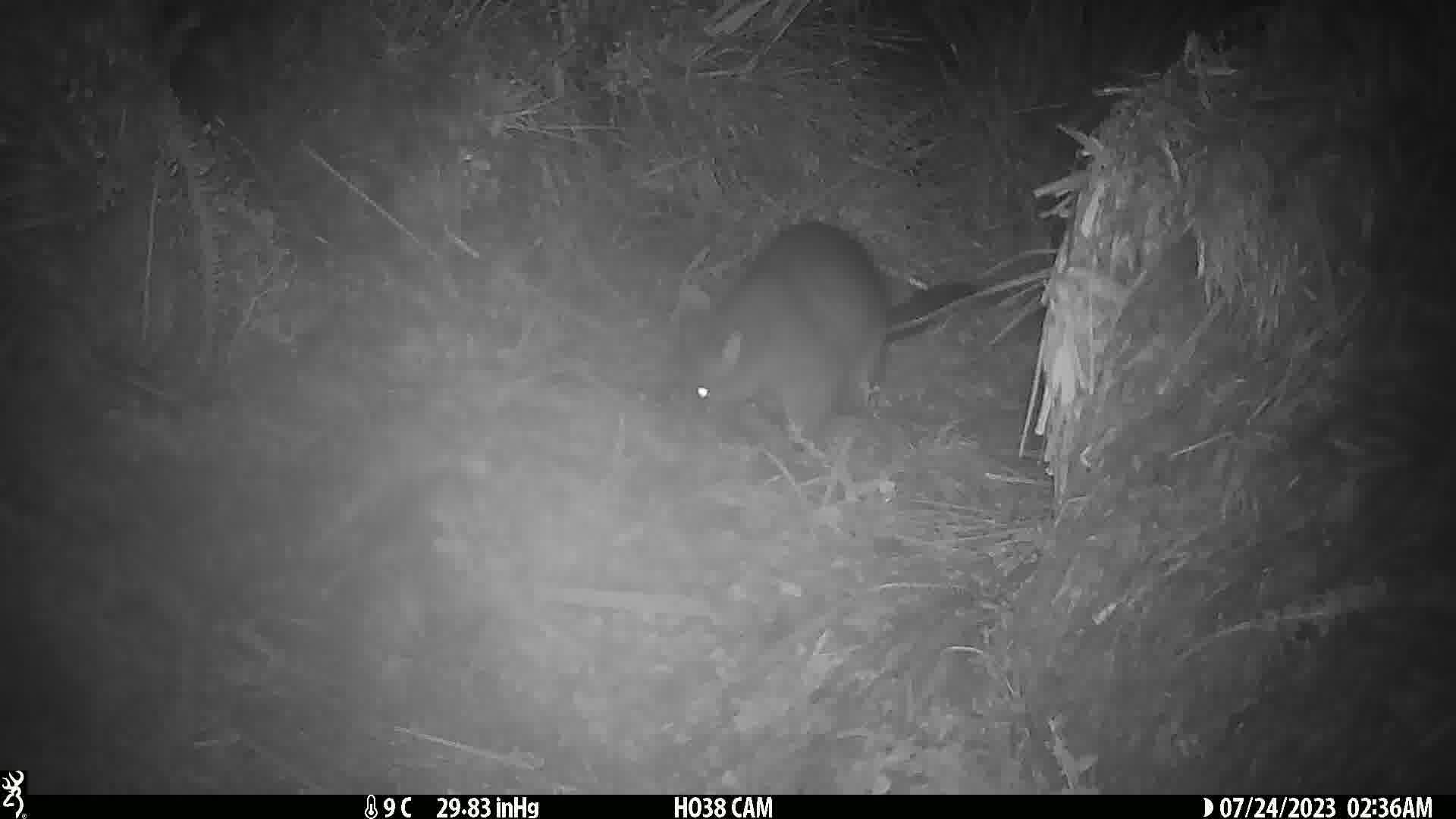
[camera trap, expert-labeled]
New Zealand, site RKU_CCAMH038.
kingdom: Animalia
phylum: Chordata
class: Mammalia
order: Diprotodontia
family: Phalangeridae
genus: Trichosurus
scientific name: Trichosurus vulpecula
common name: common brushtail possum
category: possum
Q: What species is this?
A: Possum (common brushtail possum) (Trichosurus vulpecula).